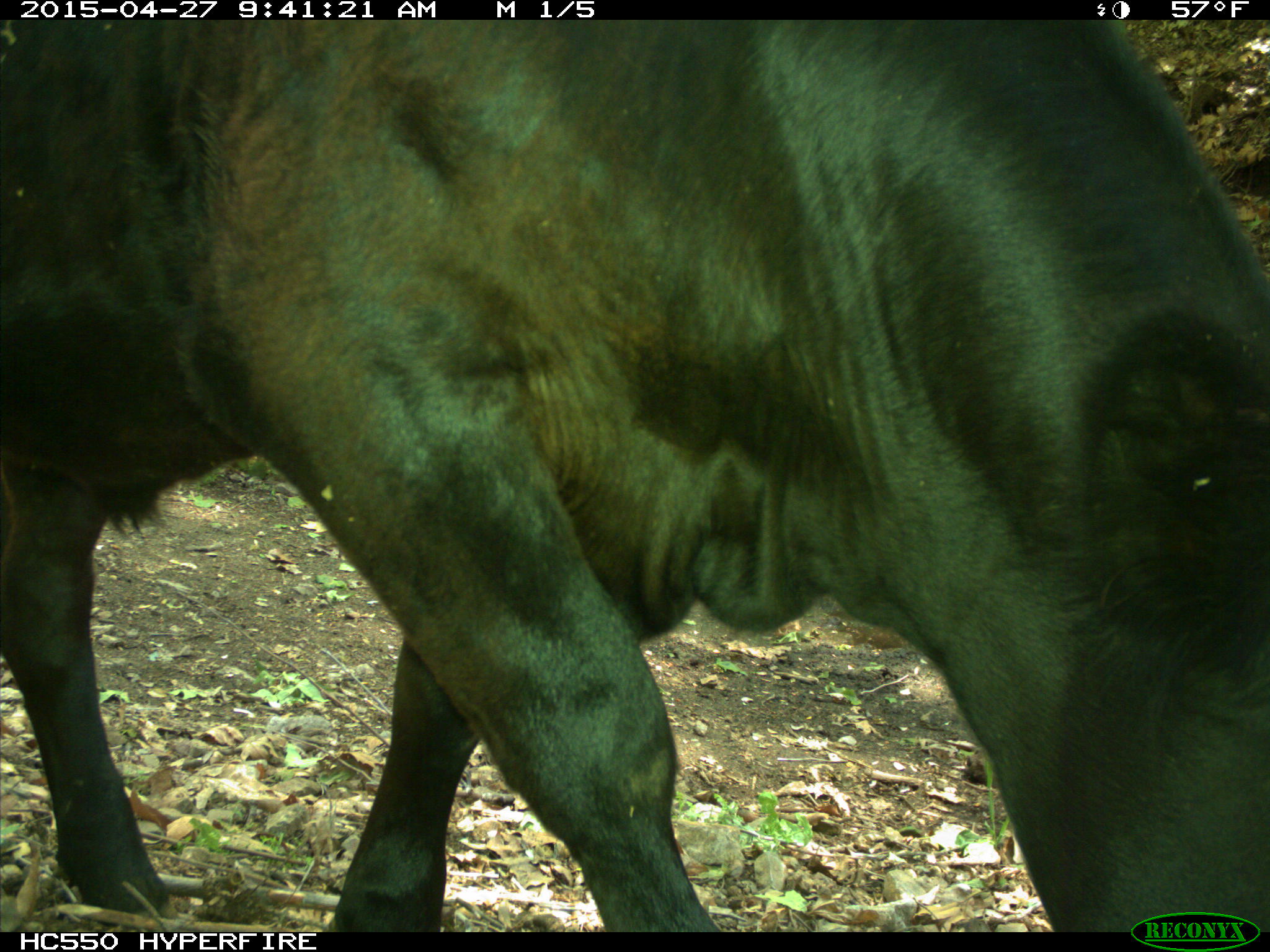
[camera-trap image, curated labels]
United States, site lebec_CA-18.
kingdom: Animalia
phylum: Chordata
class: Mammalia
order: Artiodactyla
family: Bovidae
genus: Bos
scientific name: Bos taurus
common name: domestic cow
Bos taurus (domestic cow).